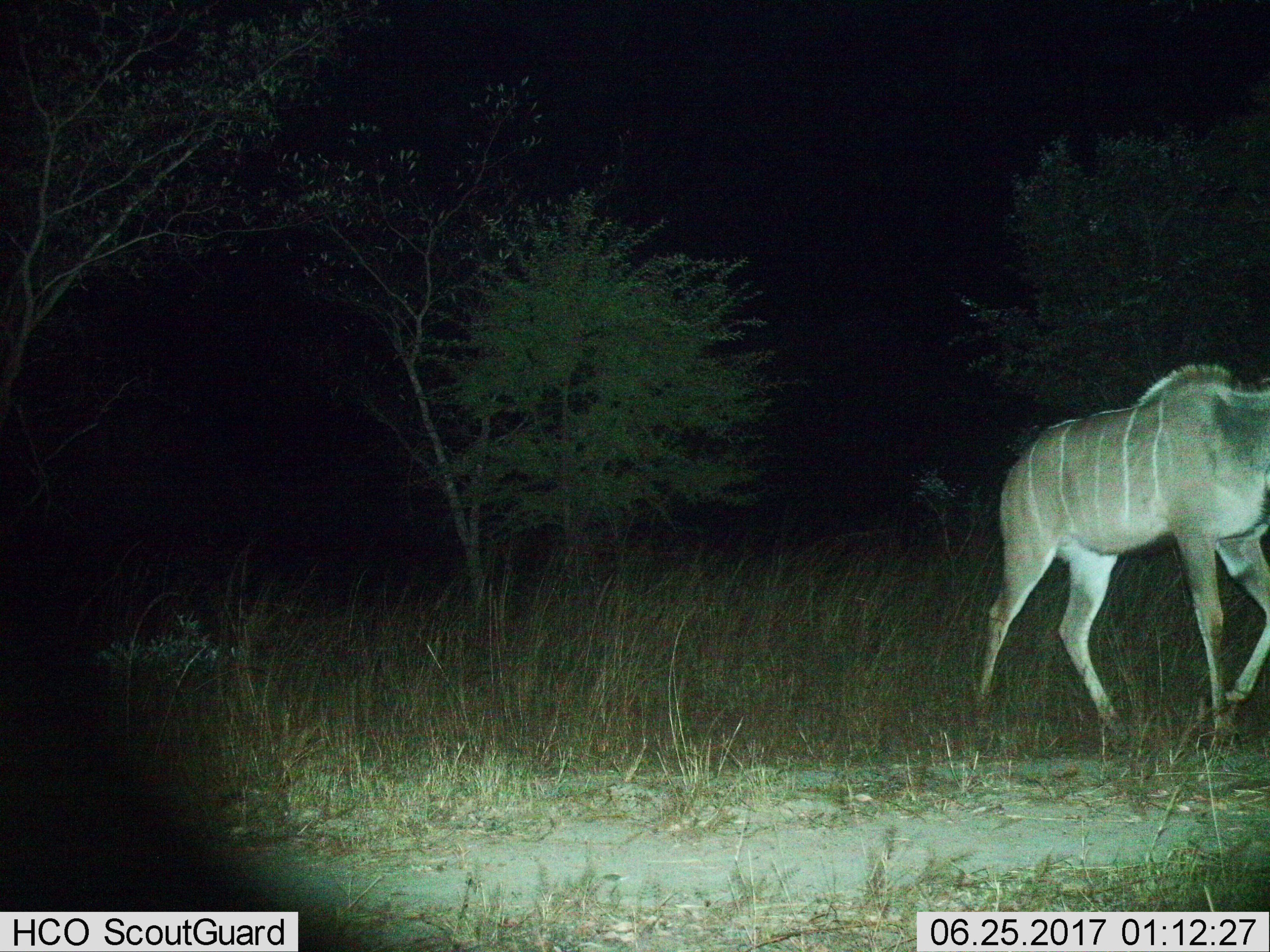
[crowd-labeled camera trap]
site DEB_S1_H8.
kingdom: Animalia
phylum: Chordata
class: Mammalia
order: Artiodactyla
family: Bovidae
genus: Tragelaphus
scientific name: Tragelaphus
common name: kudu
Kudu (Tragelaphus), count 1. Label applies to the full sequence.